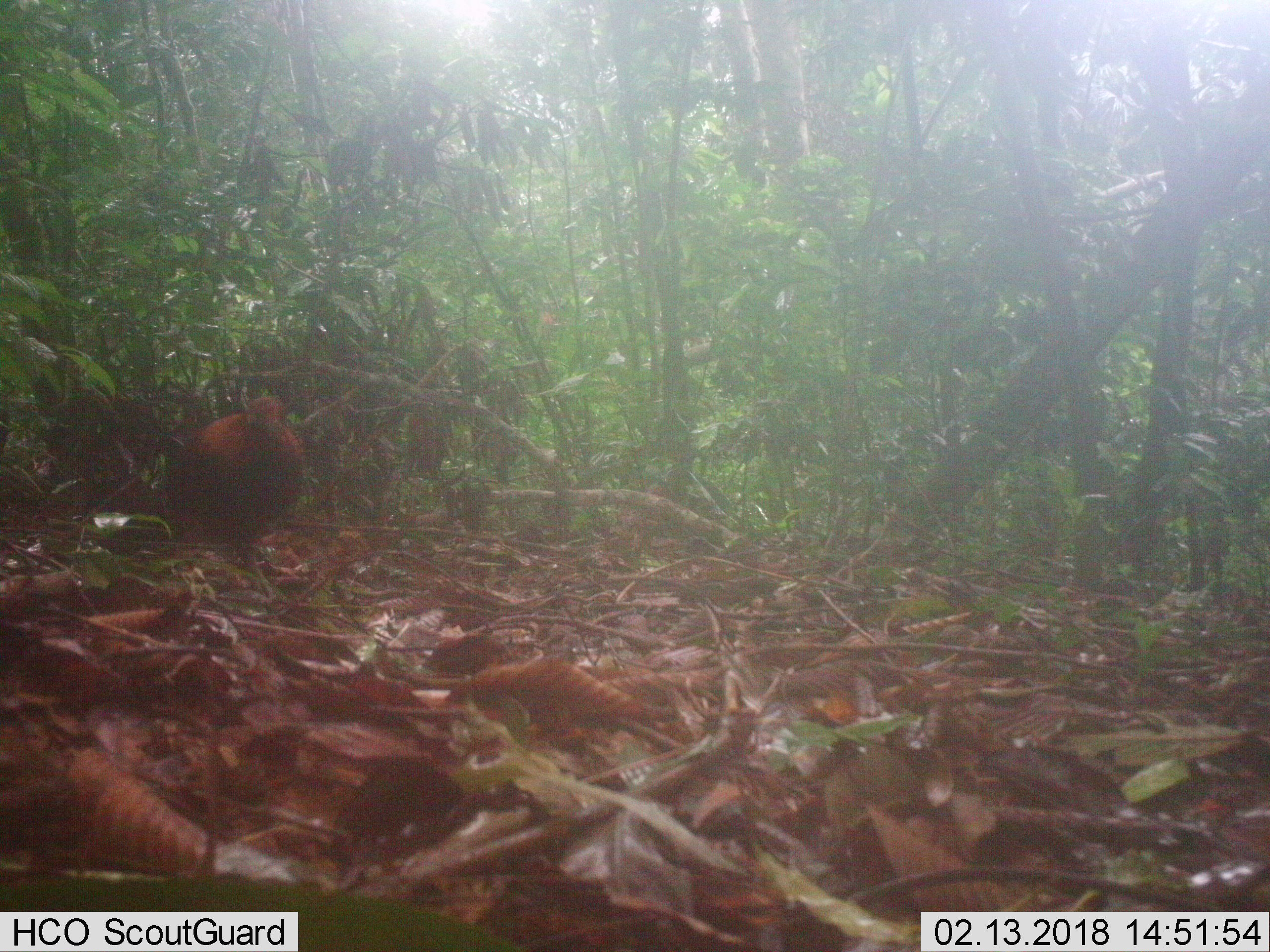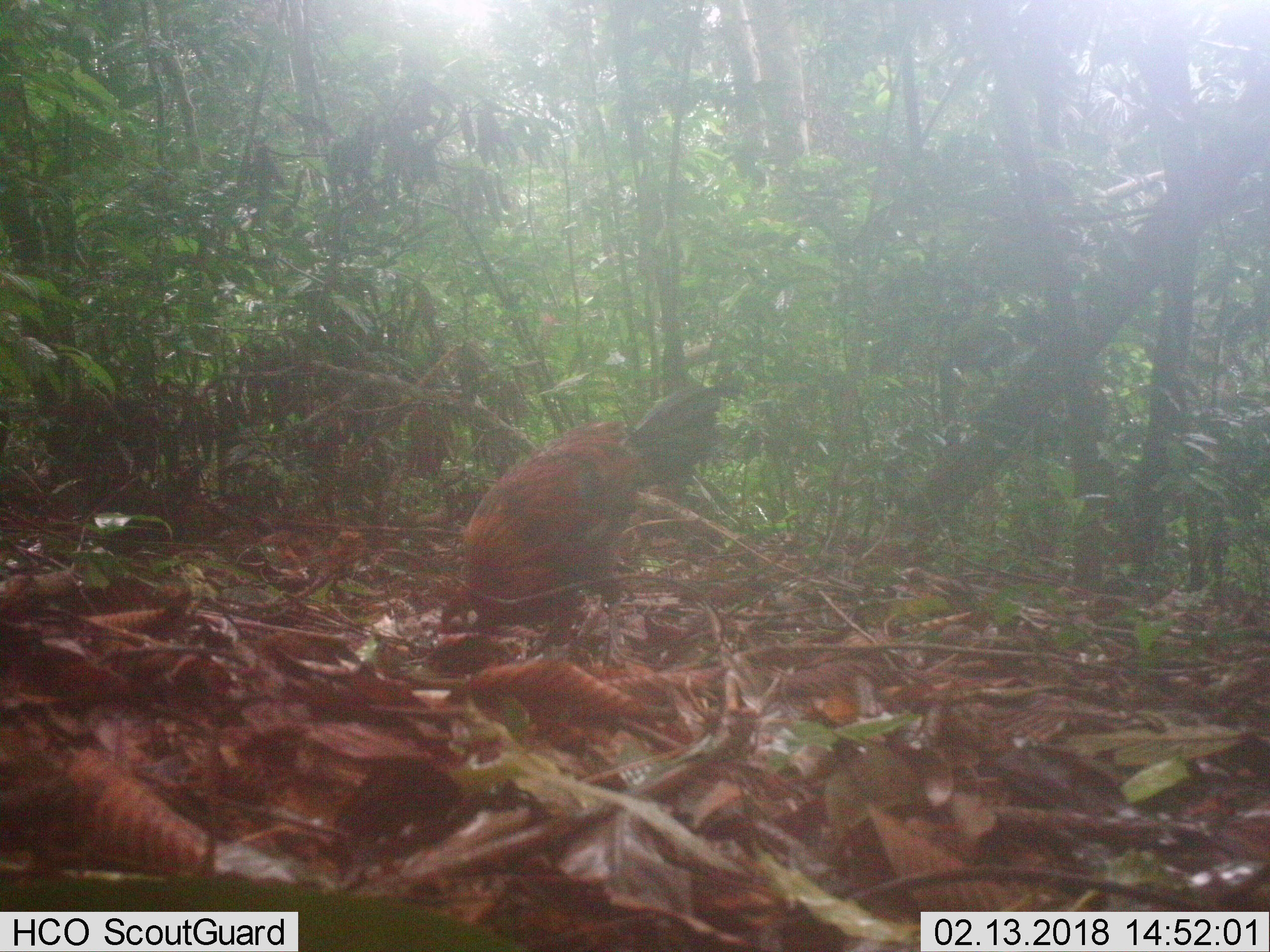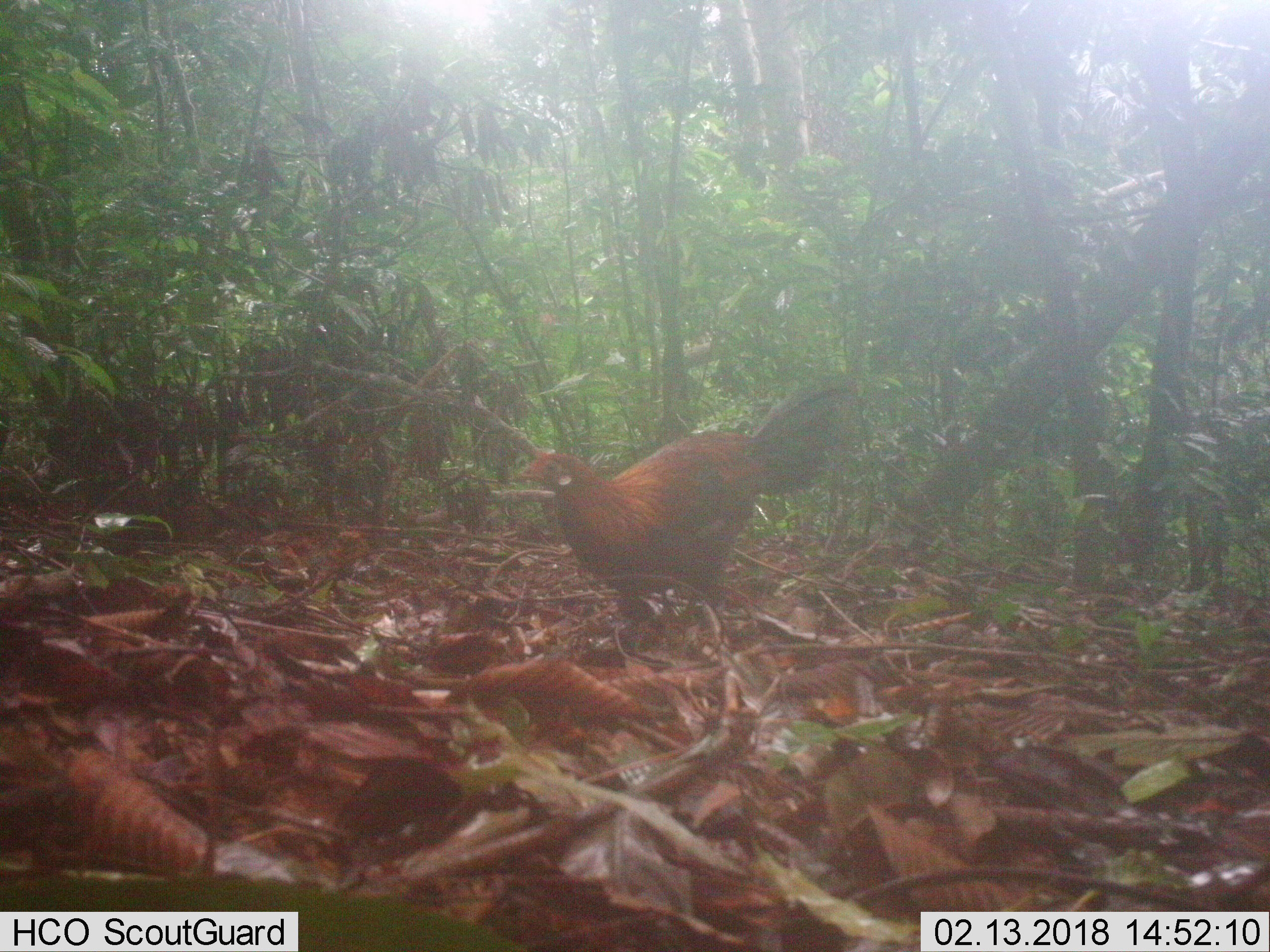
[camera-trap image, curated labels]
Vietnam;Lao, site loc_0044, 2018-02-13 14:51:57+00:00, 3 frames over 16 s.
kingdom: Animalia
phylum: Chordata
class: Aves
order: Galliformes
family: Phasianidae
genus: Gallus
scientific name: Gallus gallus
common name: red junglefowl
Red junglefowl (Gallus gallus). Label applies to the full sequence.